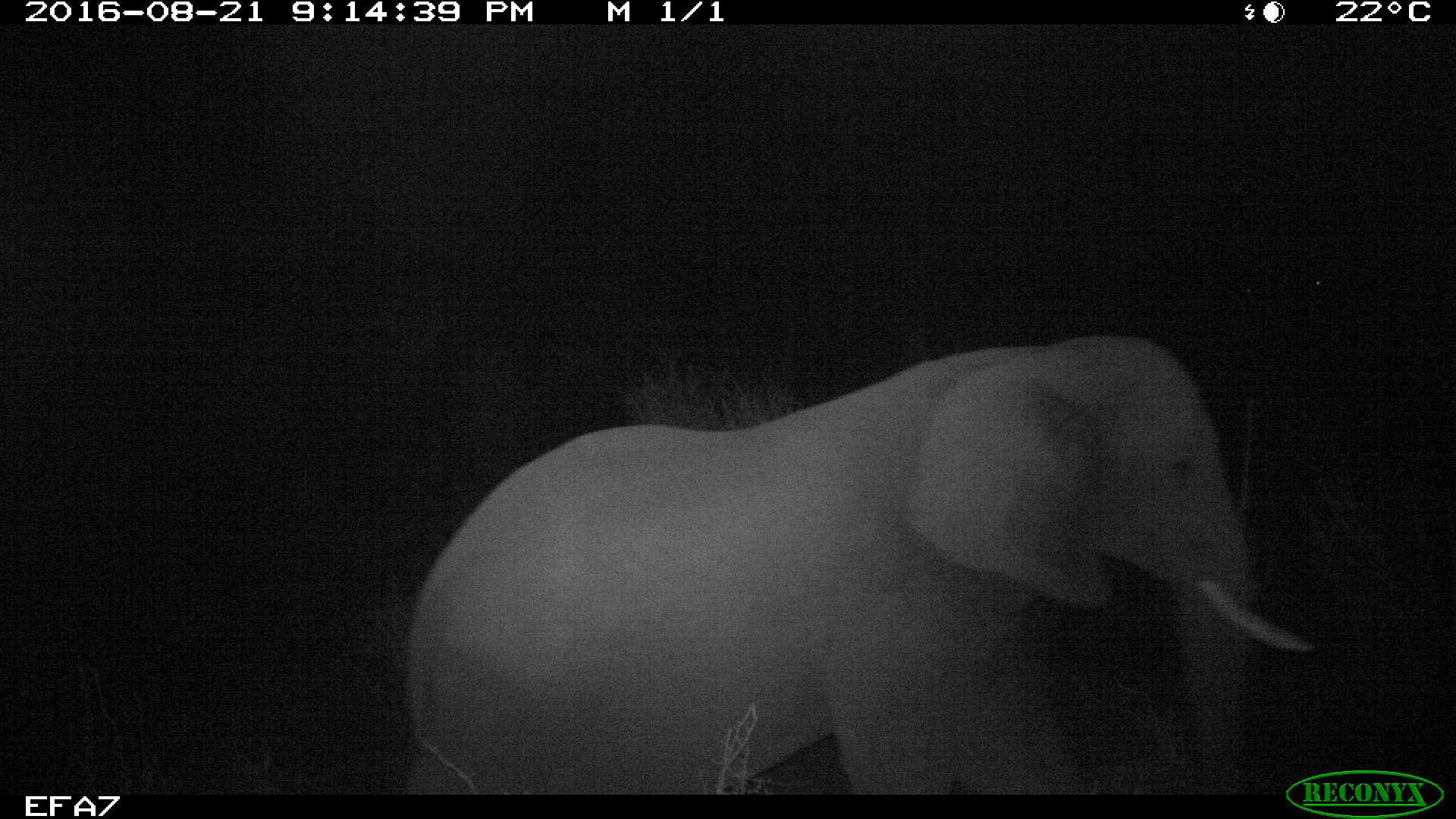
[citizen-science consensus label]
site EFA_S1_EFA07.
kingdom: Animalia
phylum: Chordata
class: Mammalia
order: Proboscidea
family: Elephantidae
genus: Loxodonta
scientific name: Loxodonta africana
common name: african bush elephant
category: elephant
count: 1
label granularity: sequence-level